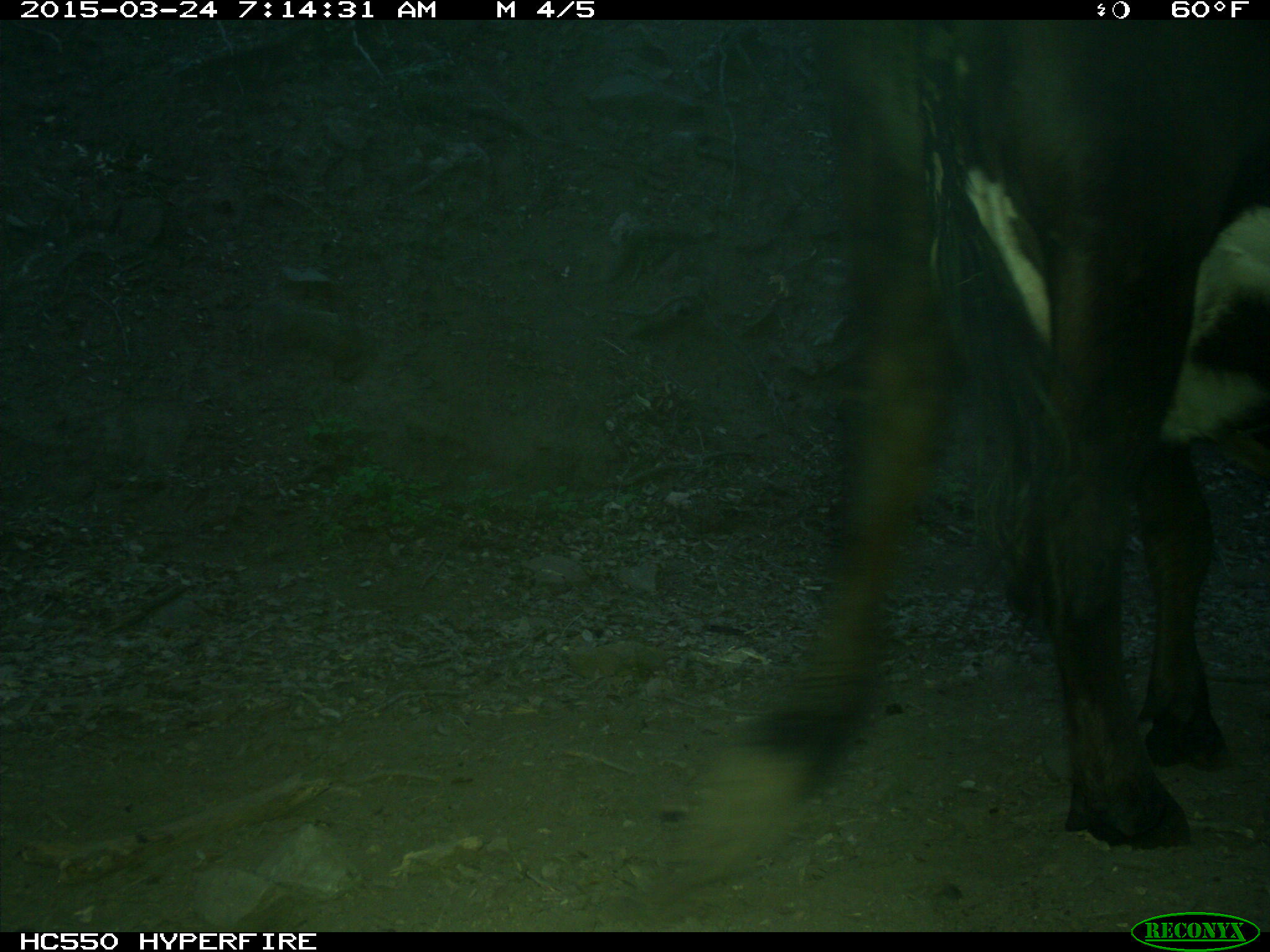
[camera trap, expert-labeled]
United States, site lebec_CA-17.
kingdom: Animalia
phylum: Chordata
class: Mammalia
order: Artiodactyla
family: Bovidae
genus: Bos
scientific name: Bos taurus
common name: domestic cow